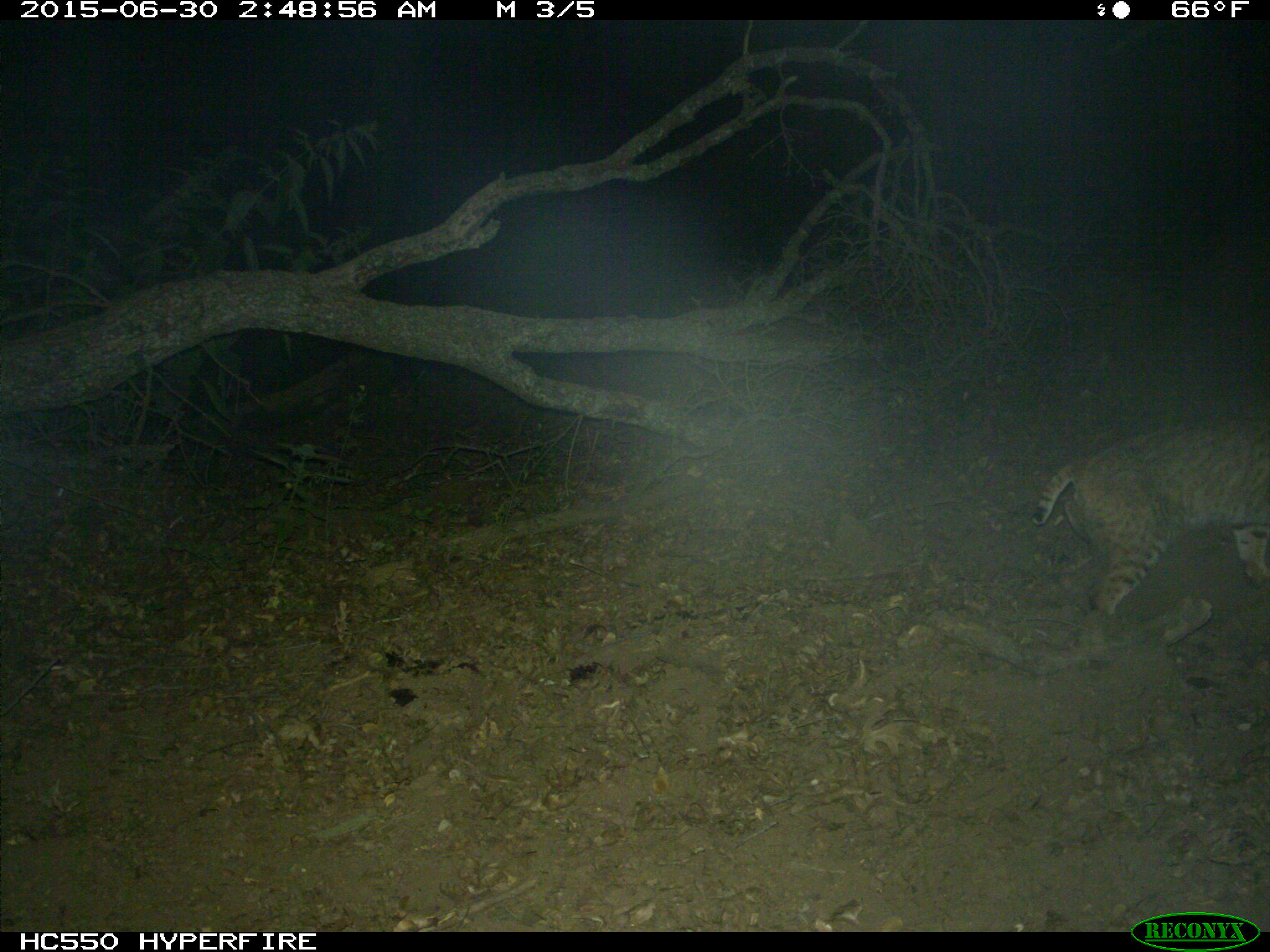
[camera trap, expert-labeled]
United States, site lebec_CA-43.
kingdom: Animalia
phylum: Chordata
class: Mammalia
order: Carnivora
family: Felidae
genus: Lynx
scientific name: Lynx rufus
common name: bobcat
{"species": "Lynx rufus (bobcat)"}